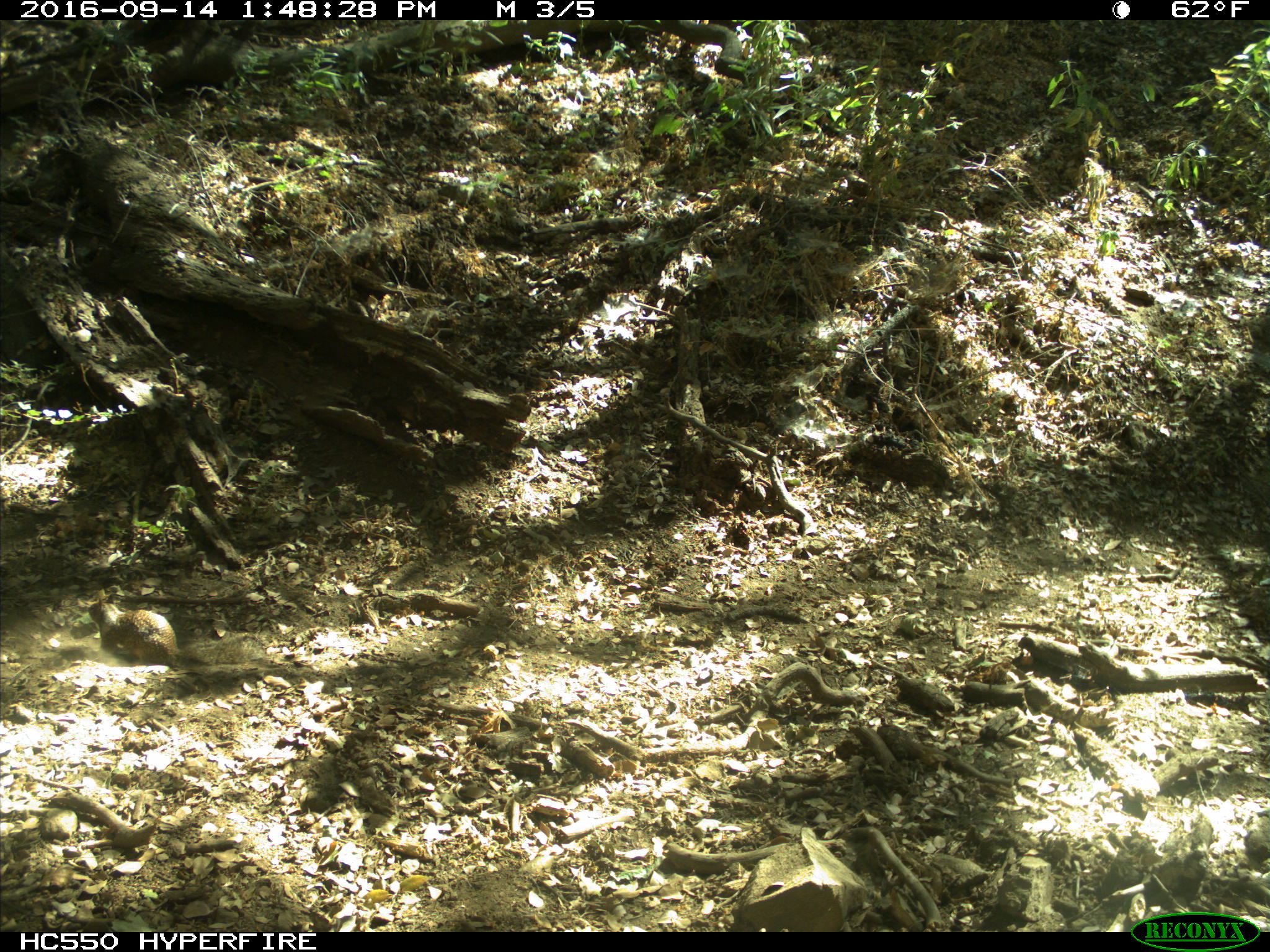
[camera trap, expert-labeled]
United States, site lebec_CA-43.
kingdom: Animalia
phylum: Chordata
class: Mammalia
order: Rodentia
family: Sciuridae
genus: Otospermophilus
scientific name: Otospermophilus beecheyi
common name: california ground squirrel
Otospermophilus beecheyi (california ground squirrel).